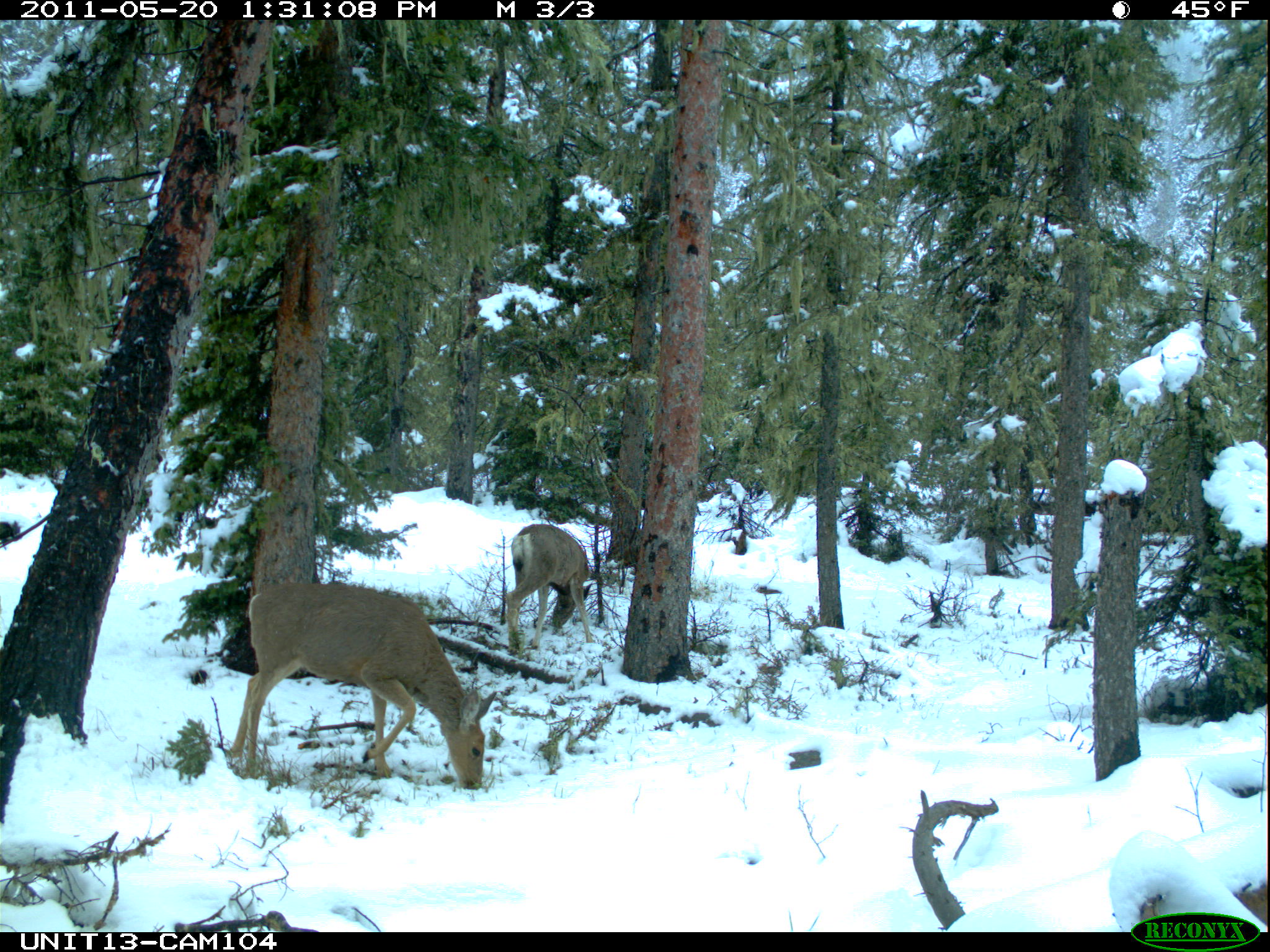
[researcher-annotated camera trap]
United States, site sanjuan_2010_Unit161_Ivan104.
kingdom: Animalia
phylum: Chordata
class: Mammalia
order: Artiodactyla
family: Cervidae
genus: Odocoileus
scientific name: Odocoileus hemionus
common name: mule deer